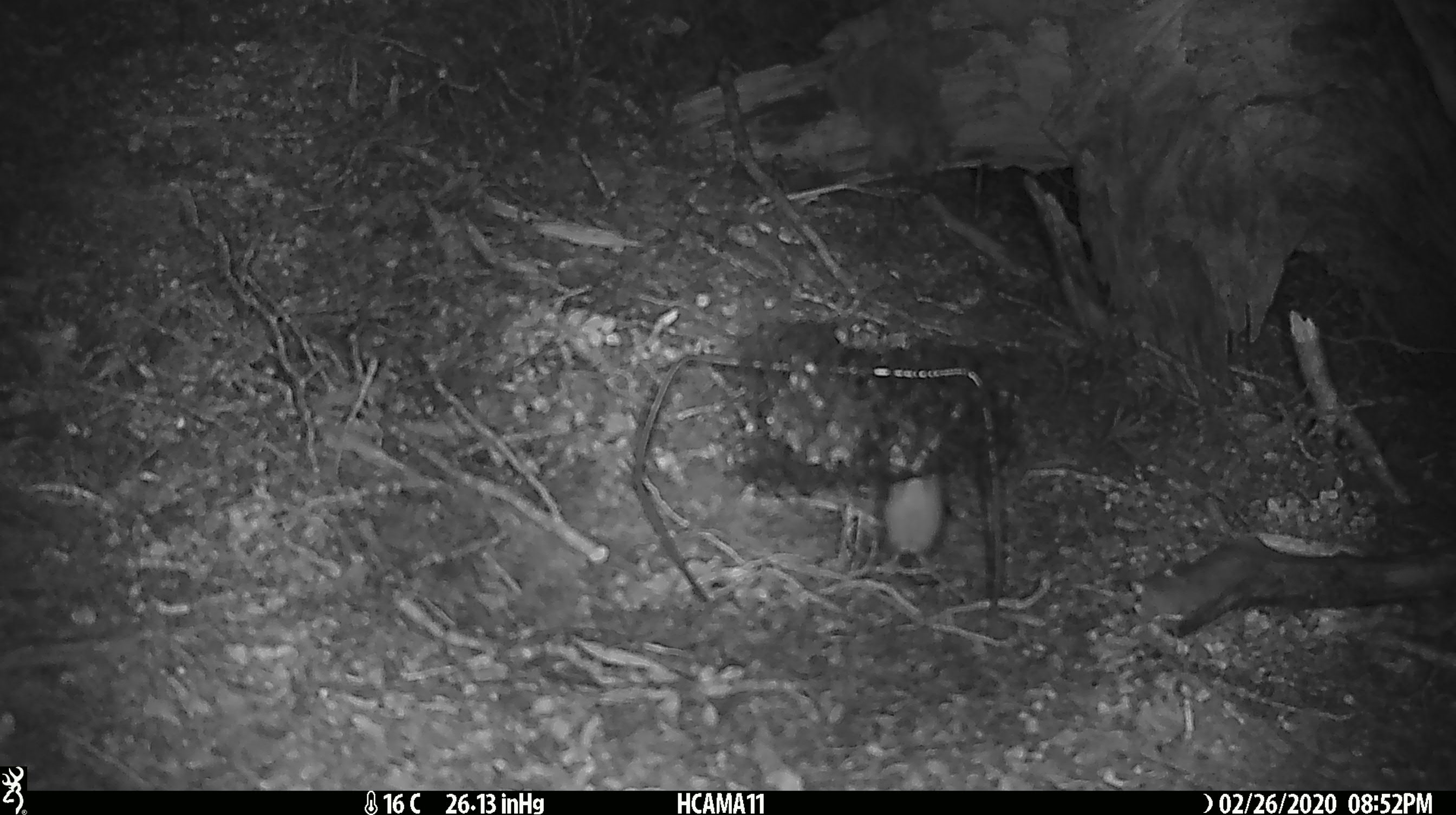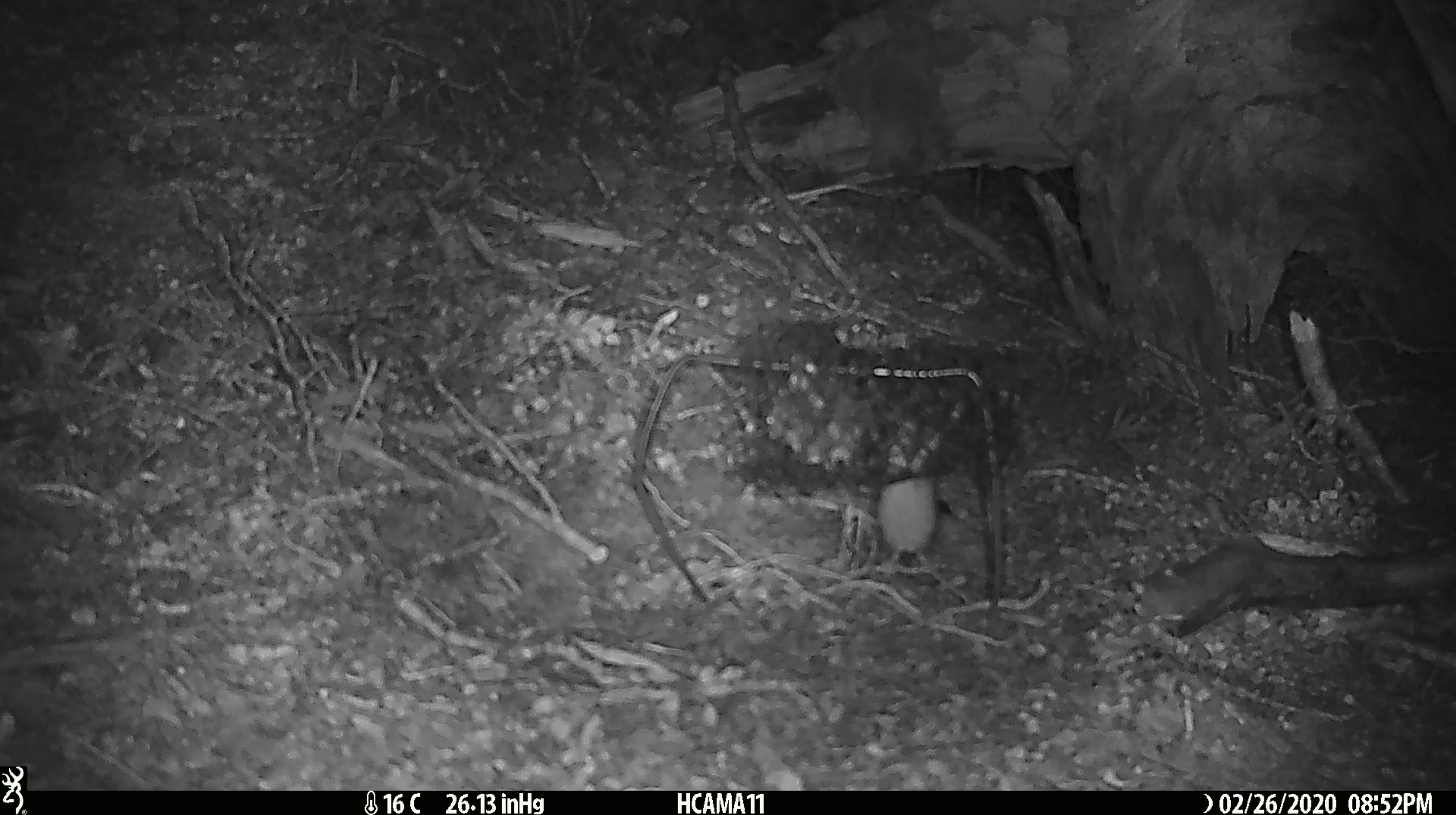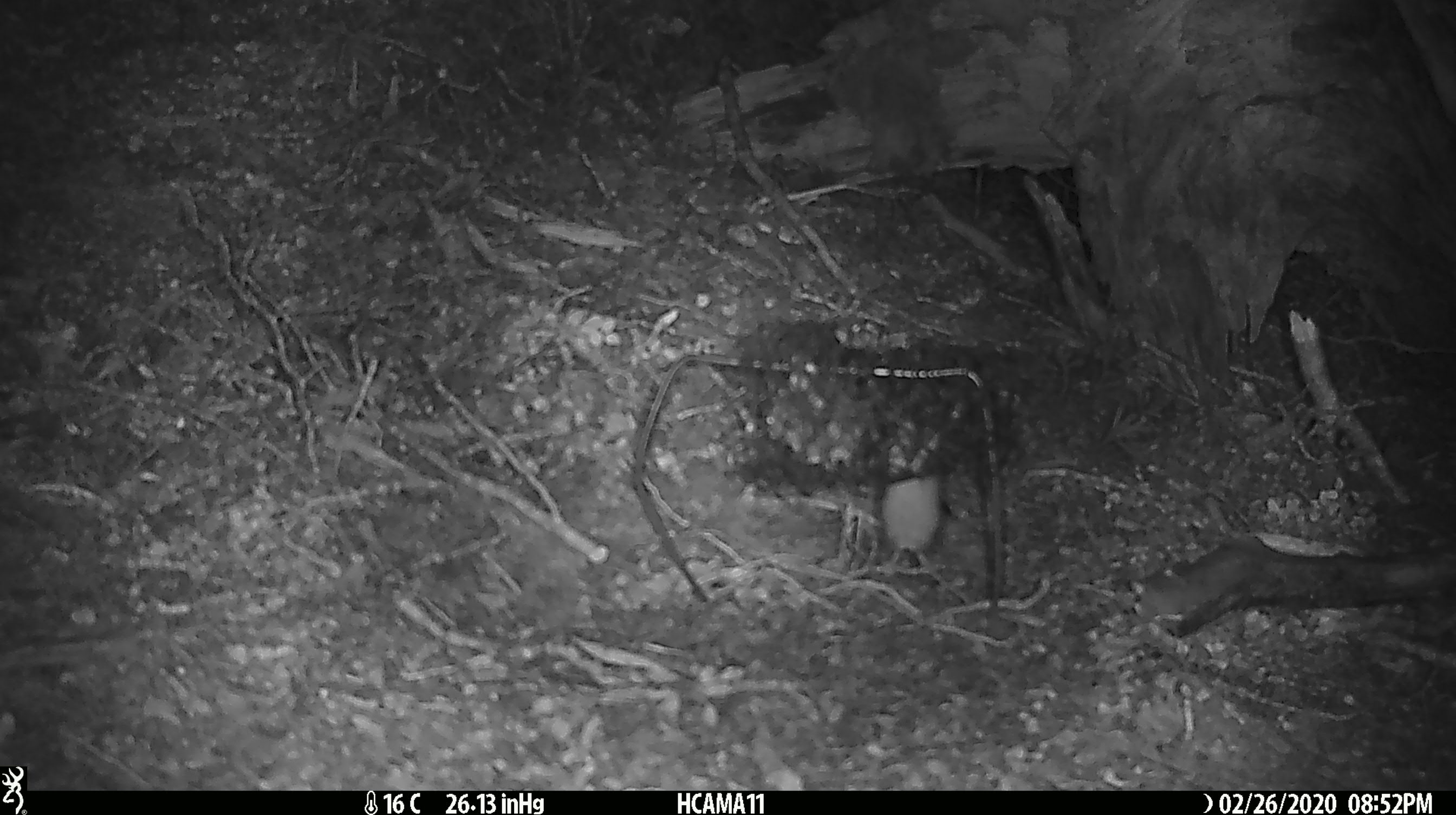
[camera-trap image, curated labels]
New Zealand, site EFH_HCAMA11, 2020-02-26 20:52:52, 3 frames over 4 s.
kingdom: Animalia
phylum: Chordata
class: Mammalia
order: Rodentia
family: Muridae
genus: Mus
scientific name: Mus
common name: mouse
Mouse (Mus).